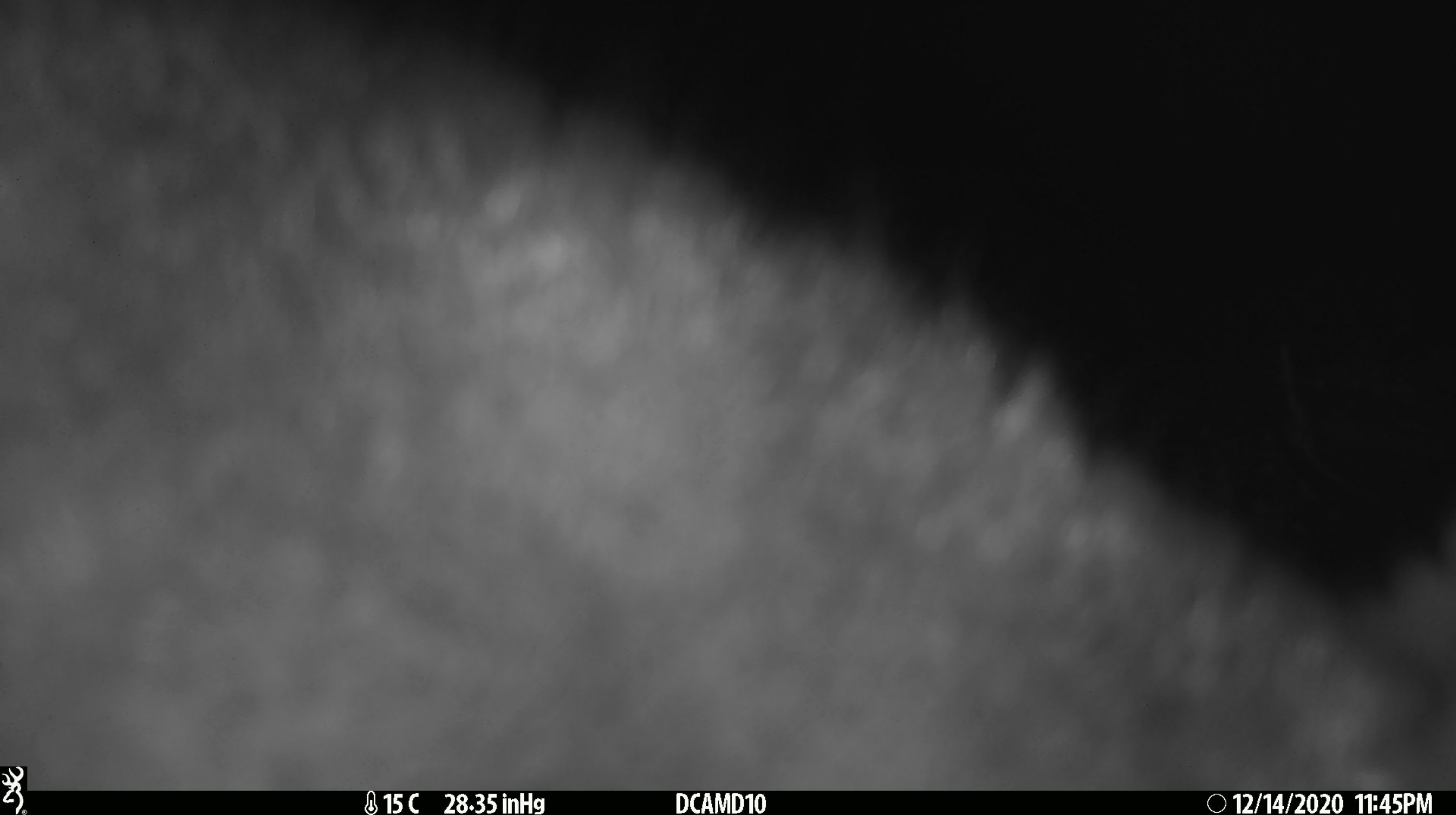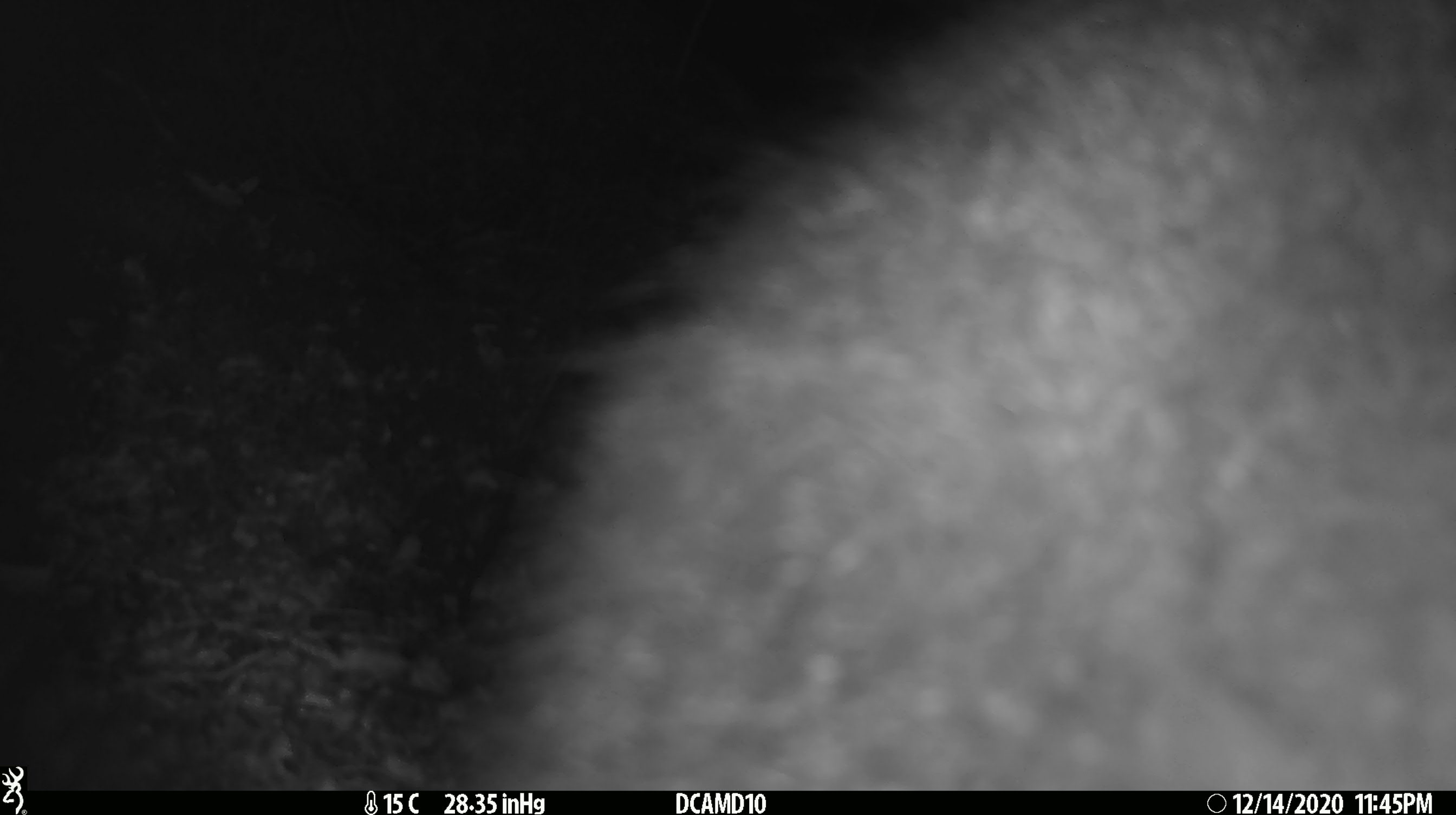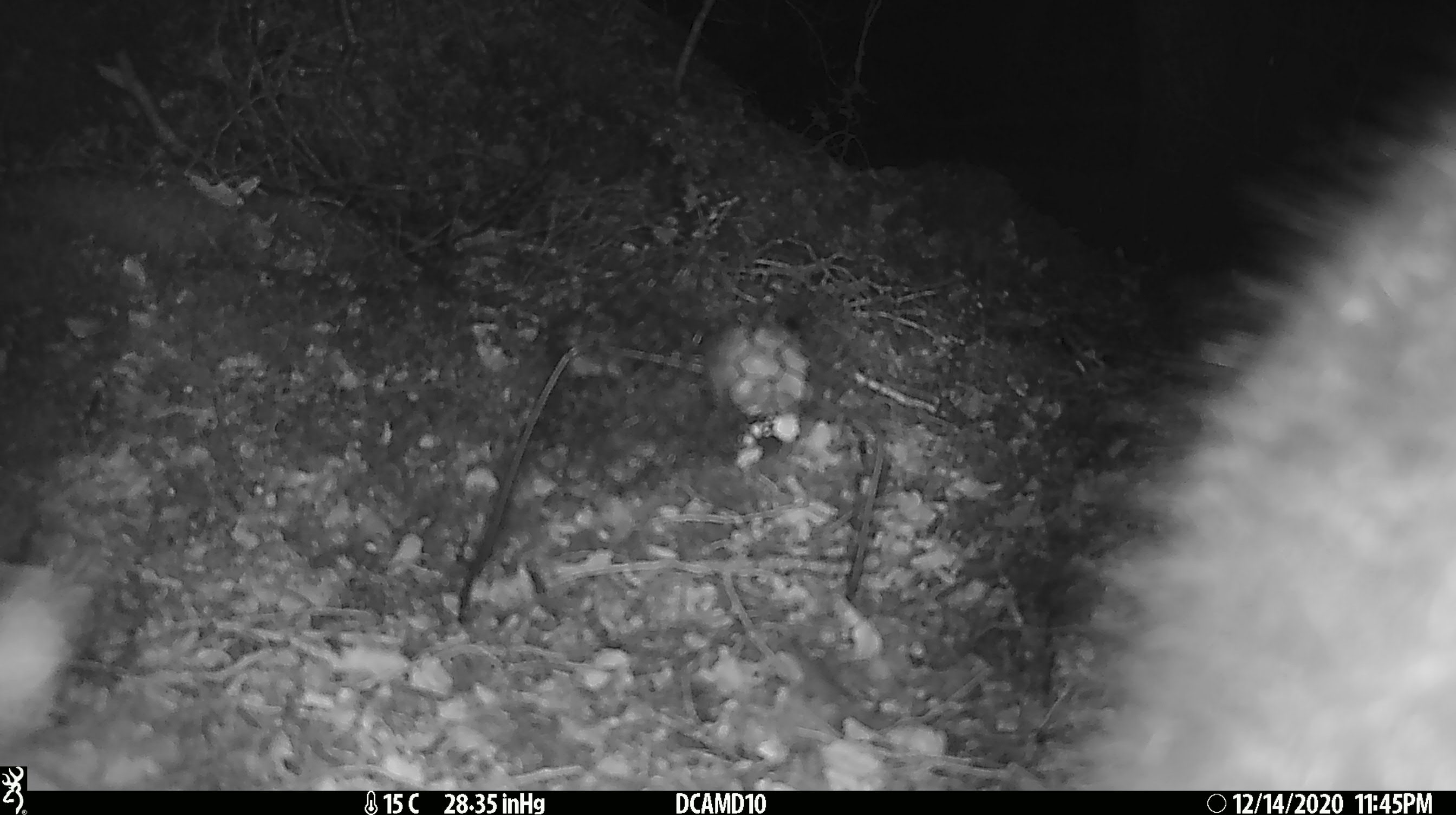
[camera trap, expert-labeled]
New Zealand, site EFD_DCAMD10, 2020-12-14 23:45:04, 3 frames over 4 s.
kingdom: Animalia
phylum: Chordata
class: Mammalia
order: Diprotodontia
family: Phalangeridae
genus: Trichosurus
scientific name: Trichosurus vulpecula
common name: common brushtail possum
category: possum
Possum (common brushtail possum) (Trichosurus vulpecula).